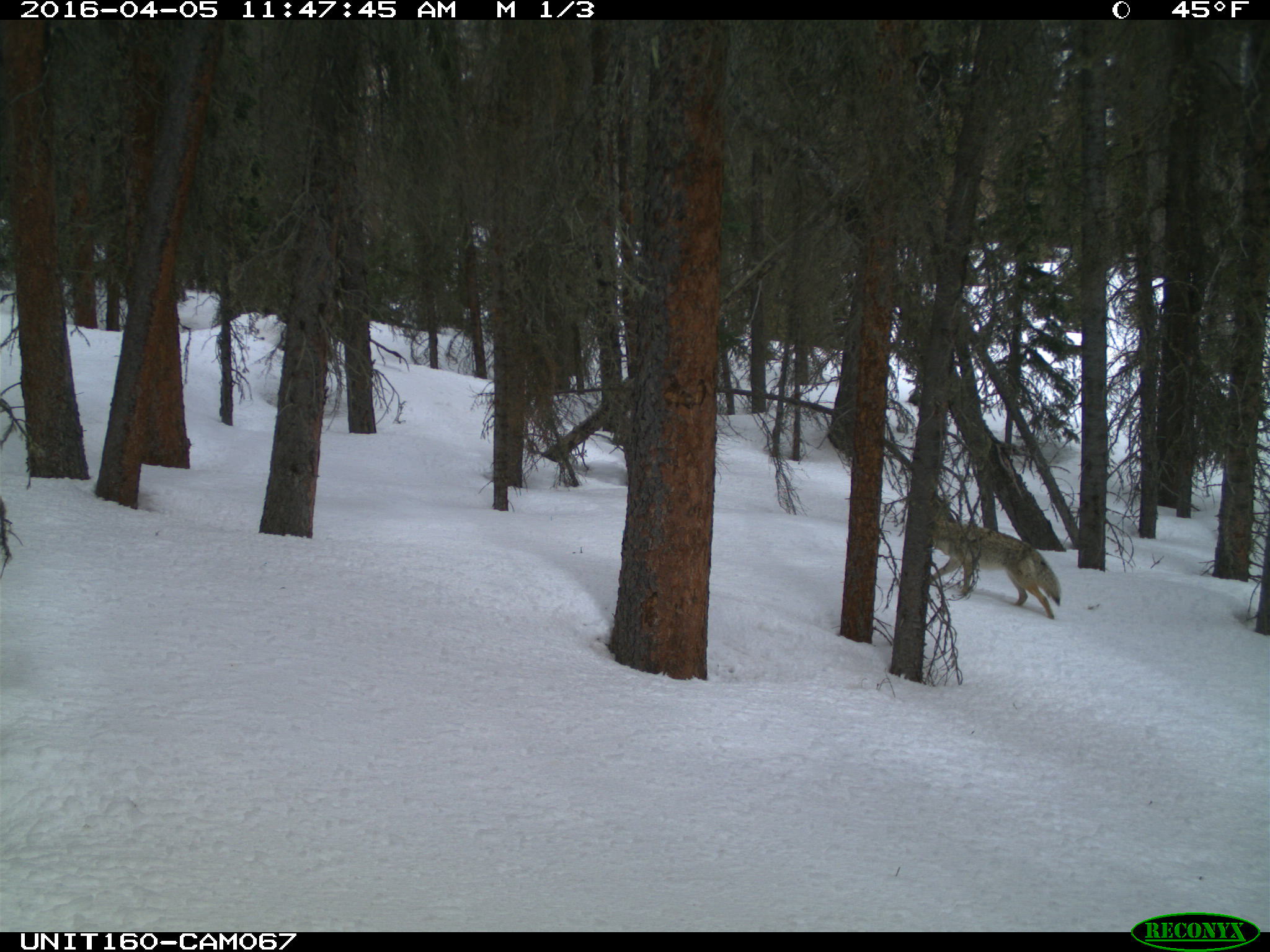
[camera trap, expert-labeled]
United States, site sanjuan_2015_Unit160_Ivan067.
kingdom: Animalia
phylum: Chordata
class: Mammalia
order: Carnivora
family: Canidae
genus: Canis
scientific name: Canis latrans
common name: coyote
Canis latrans (coyote).